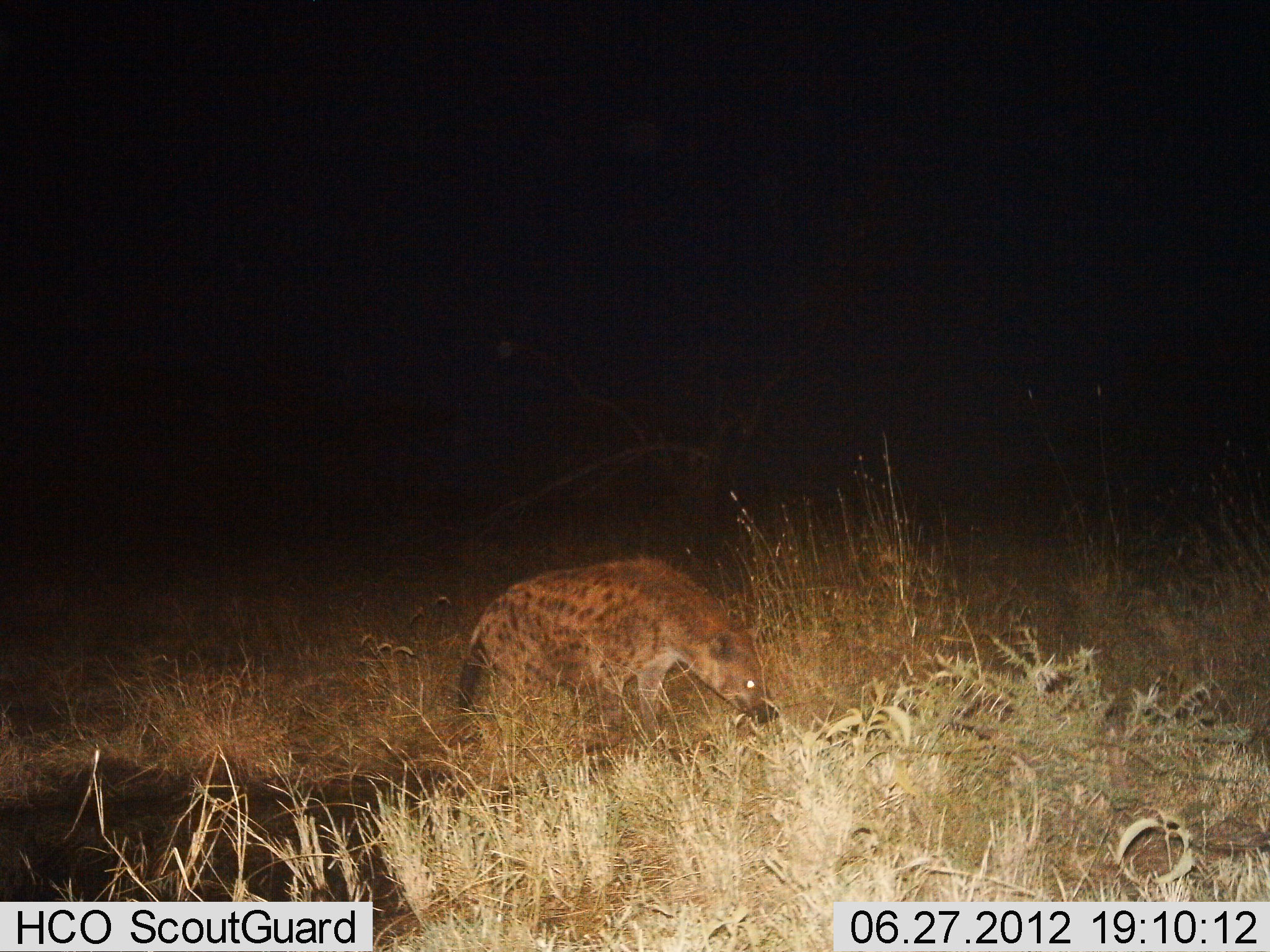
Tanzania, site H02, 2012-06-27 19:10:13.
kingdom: Animalia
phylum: Chordata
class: Mammalia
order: Carnivora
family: Hyaenidae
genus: Crocuta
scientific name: Crocuta crocuta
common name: spotted hyena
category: hyenaspotted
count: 1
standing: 50%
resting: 0%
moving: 50%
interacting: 20%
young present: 0%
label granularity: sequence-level